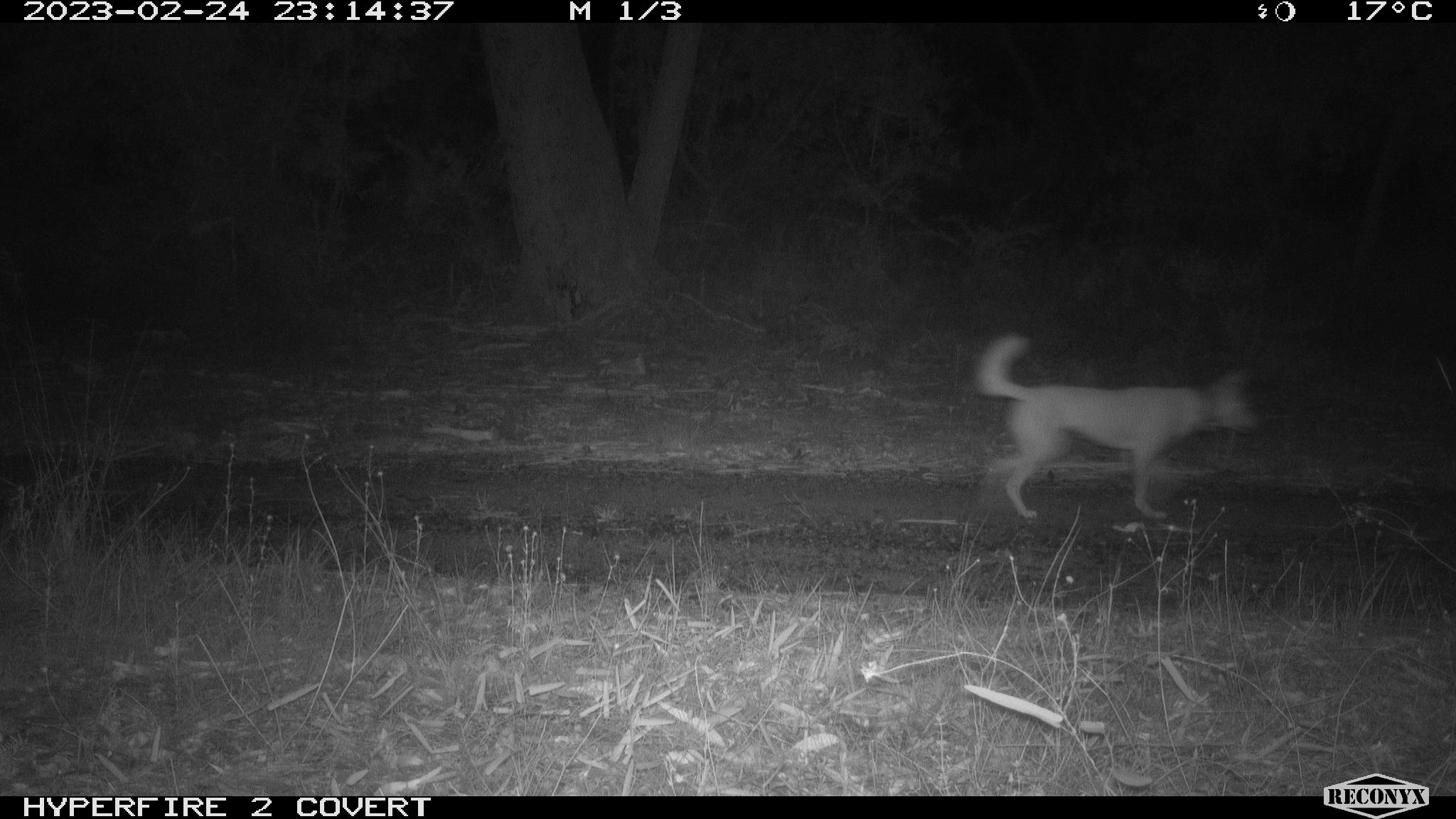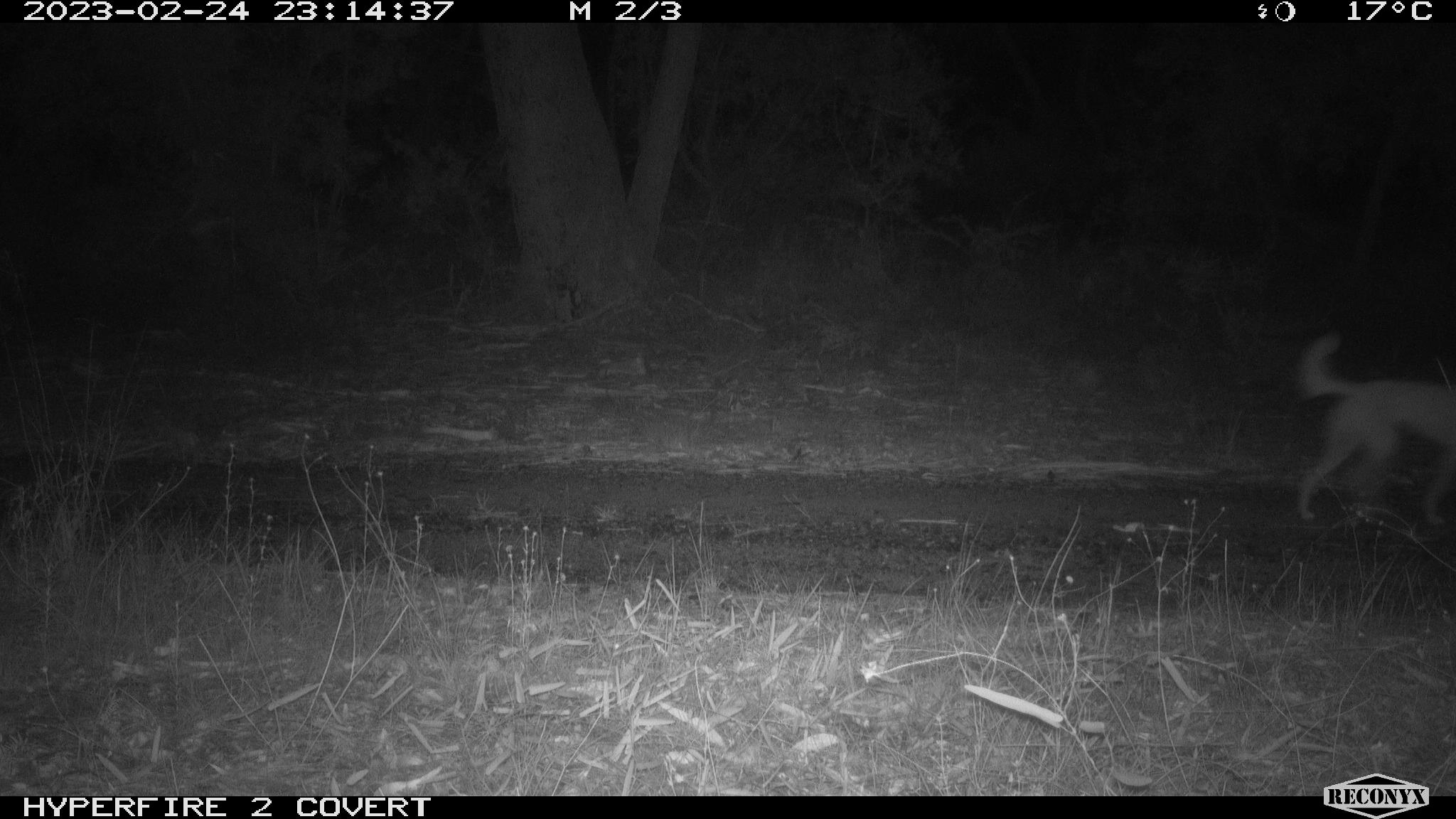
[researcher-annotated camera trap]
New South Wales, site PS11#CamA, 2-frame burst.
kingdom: Animalia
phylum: Chordata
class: Mammalia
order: Carnivora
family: Canidae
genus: Canis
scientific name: Canis familiaris dingo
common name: dingo